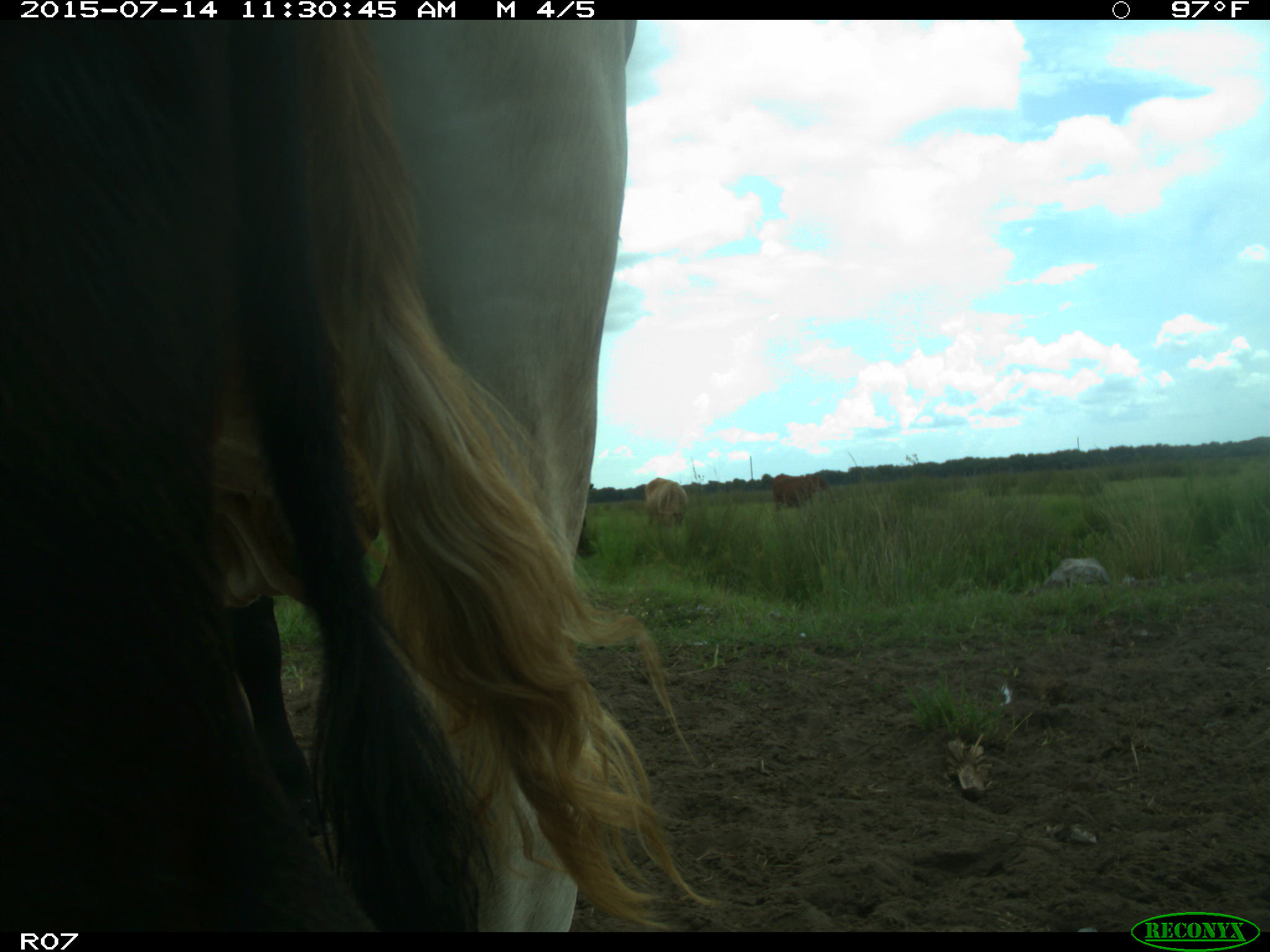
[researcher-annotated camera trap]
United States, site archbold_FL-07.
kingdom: Animalia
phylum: Chordata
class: Mammalia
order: Artiodactyla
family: Bovidae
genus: Bos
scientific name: Bos taurus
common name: domestic cow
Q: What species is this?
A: Bos taurus (domestic cow).